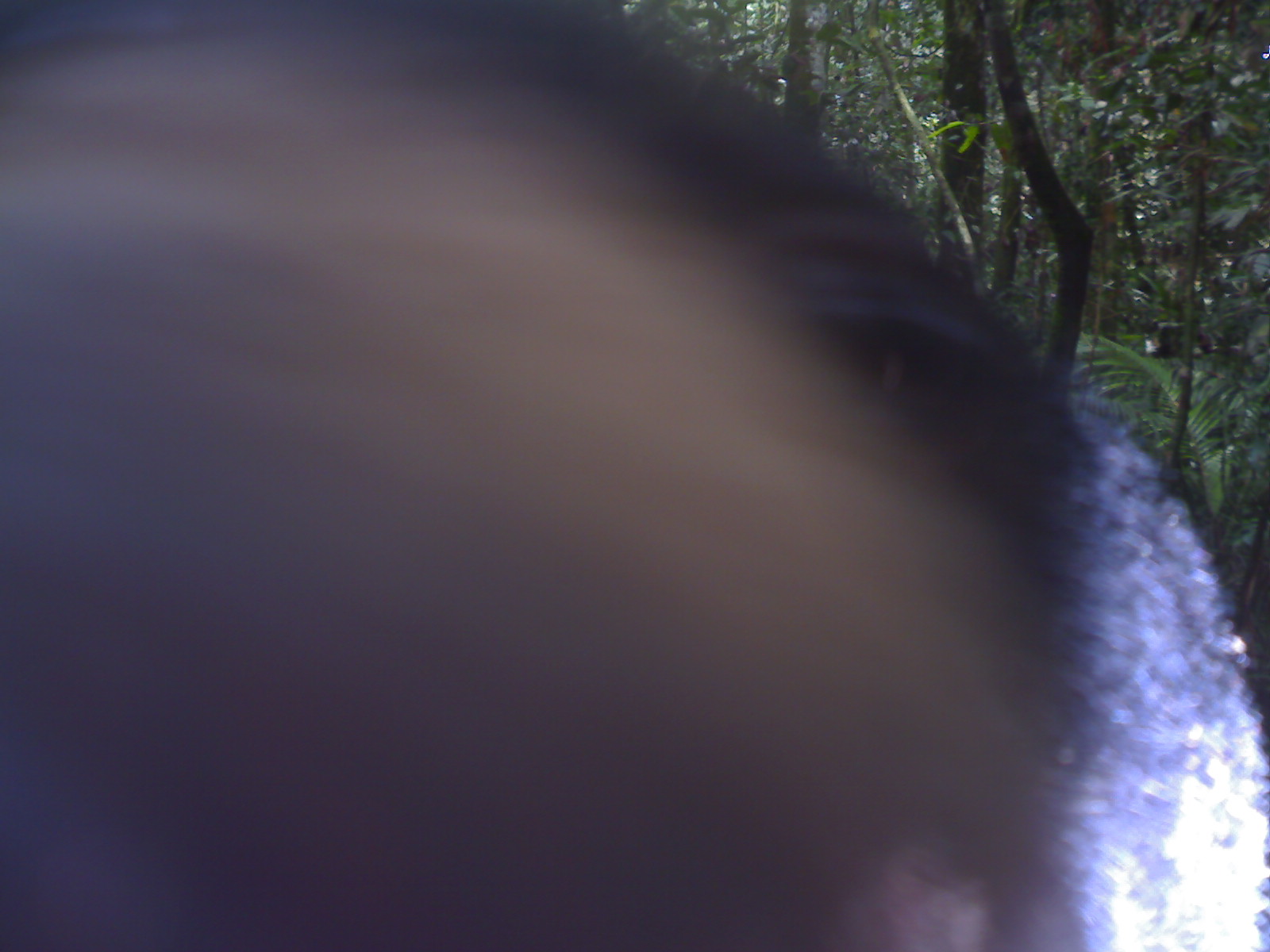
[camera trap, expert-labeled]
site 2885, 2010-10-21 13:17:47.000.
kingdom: Animalia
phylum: Chordata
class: Mammalia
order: Carnivora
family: Ursidae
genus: Helarctos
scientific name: Helarctos malayanus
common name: sun bear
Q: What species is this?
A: Helarctos malayanus (sun bear).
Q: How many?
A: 1.